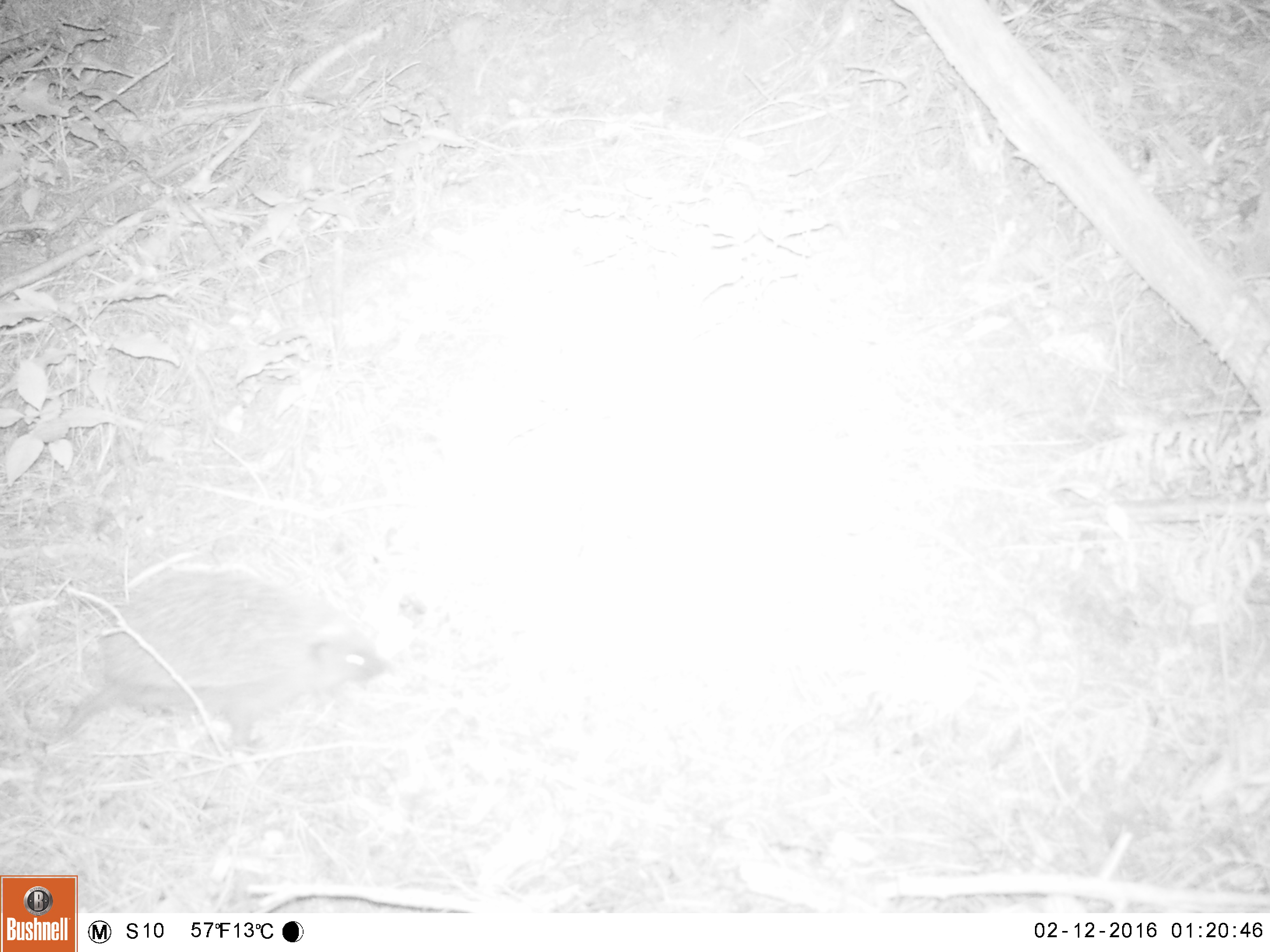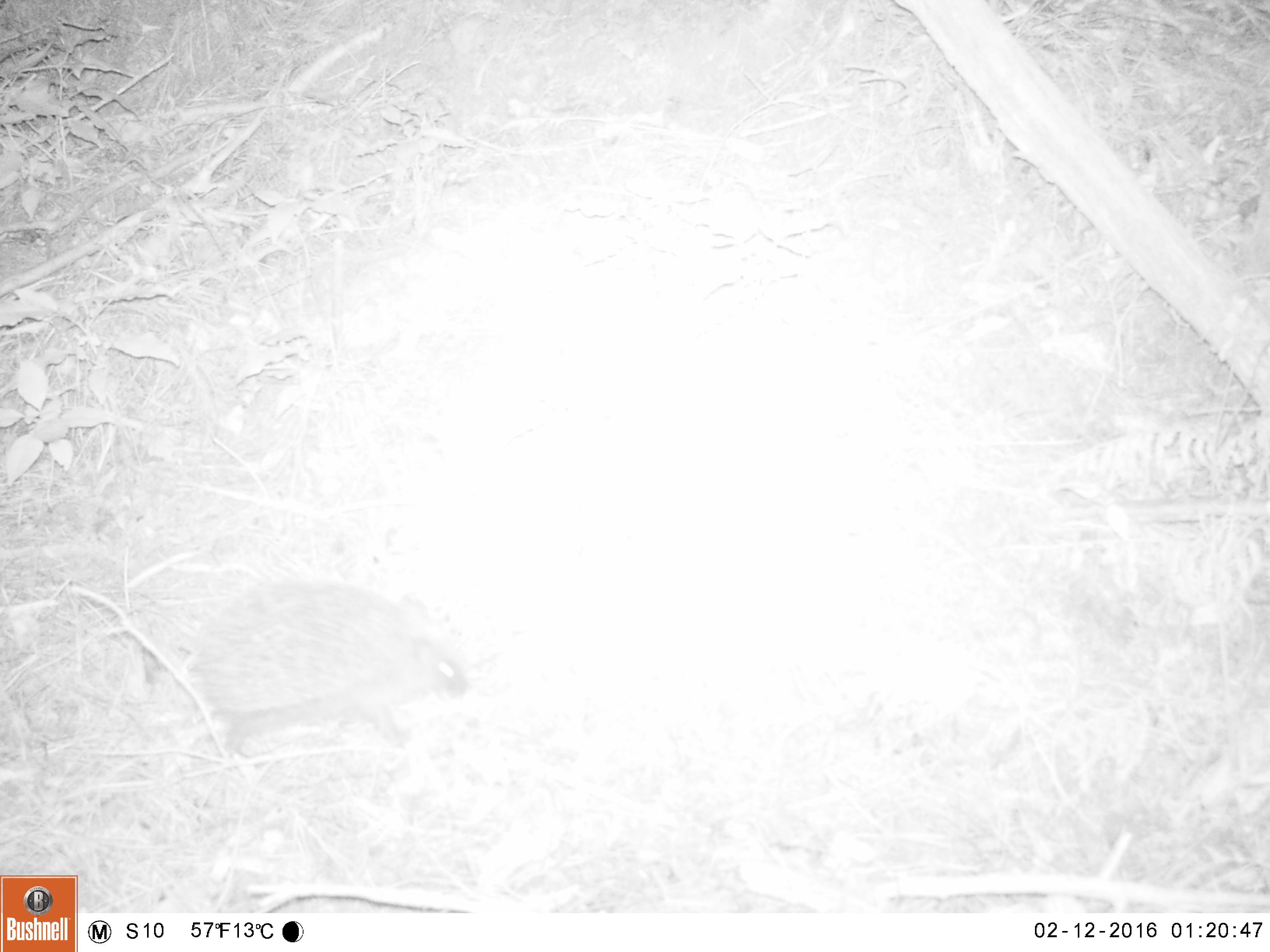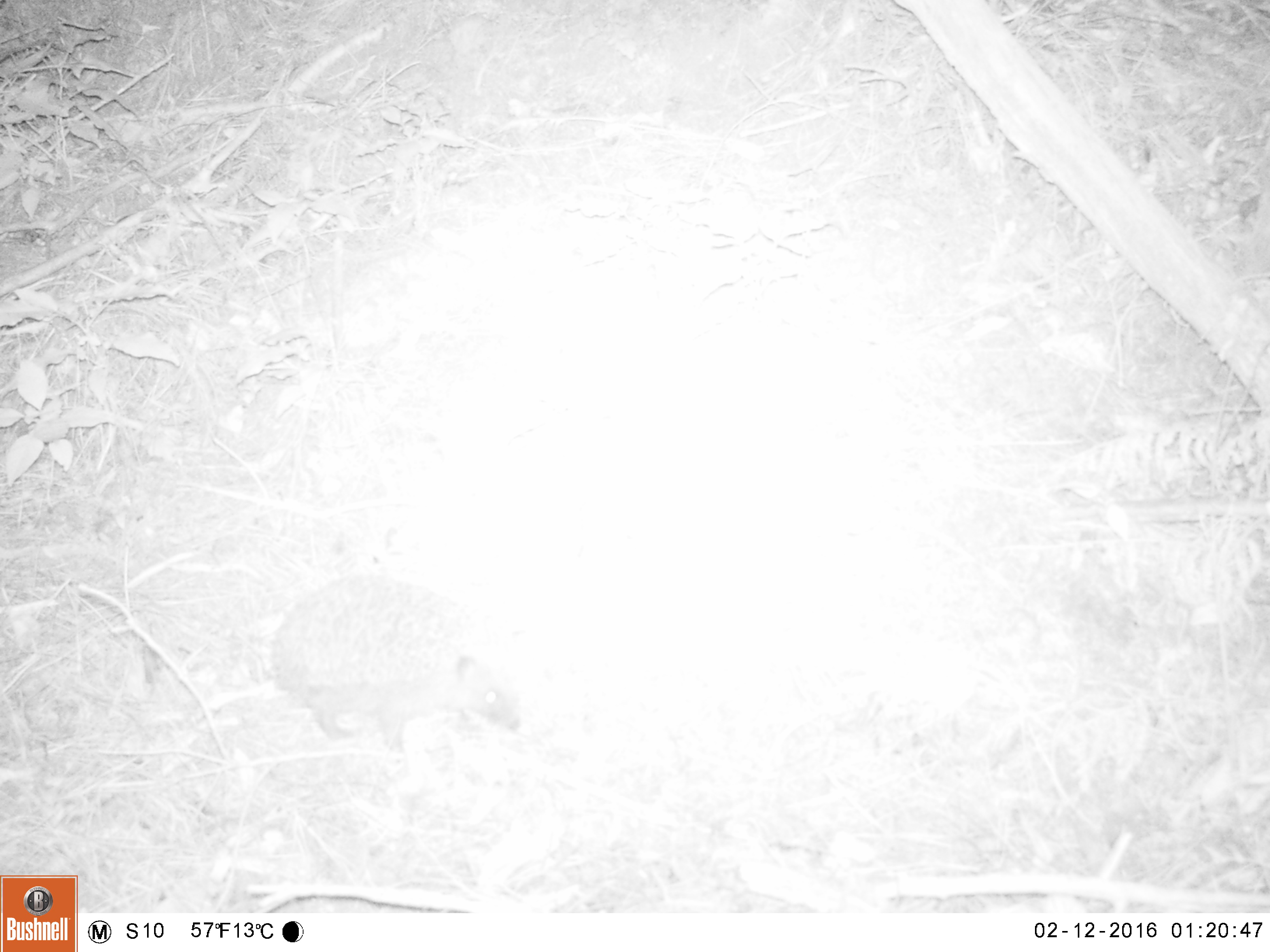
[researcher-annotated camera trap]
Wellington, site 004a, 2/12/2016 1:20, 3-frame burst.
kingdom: Animalia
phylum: Chordata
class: Mammalia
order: Eulipotyphla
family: Erinaceidae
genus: Erinaceus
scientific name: Erinaceus europaeus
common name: hedgehog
Hedgehog (Erinaceus europaeus).